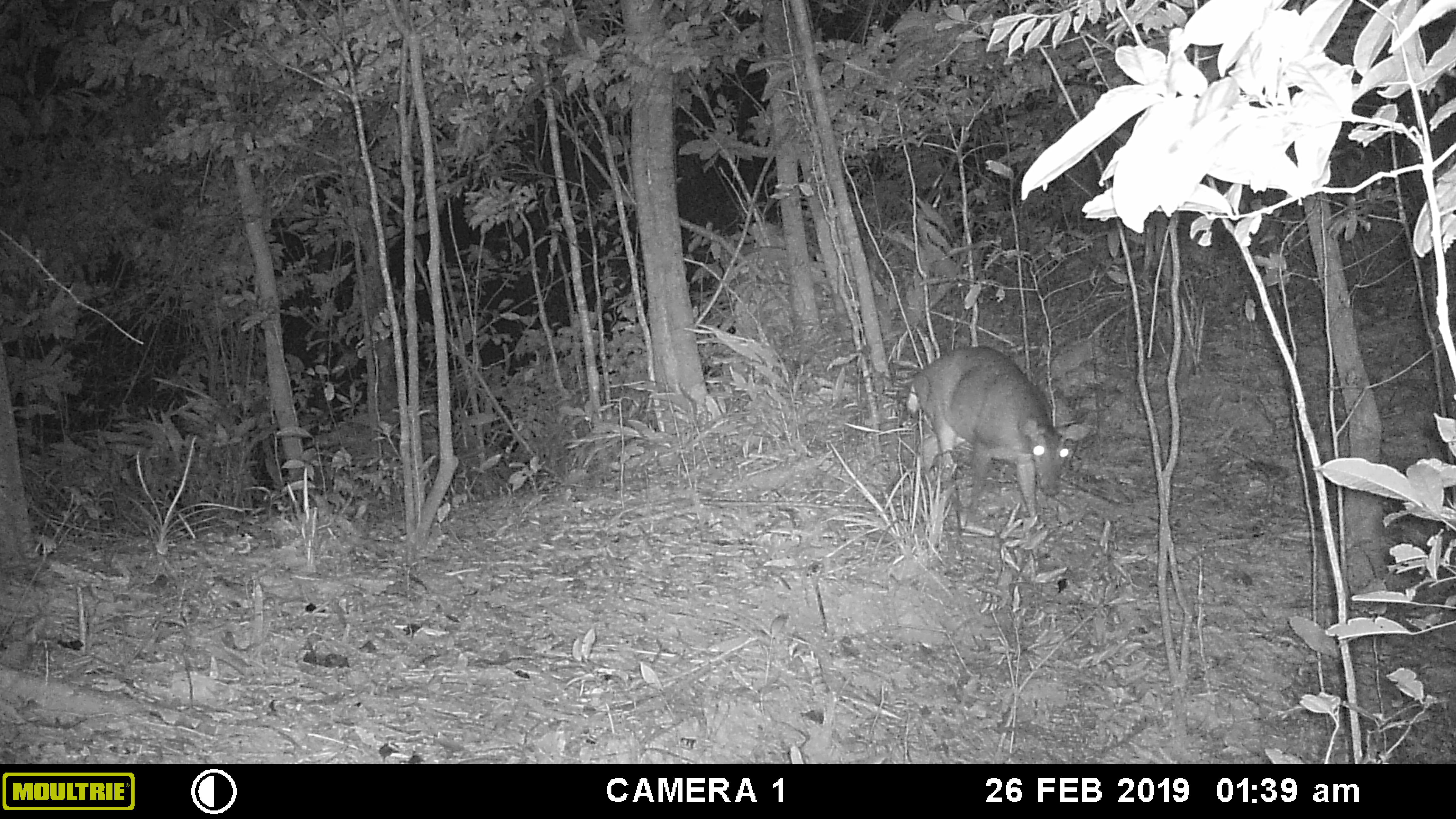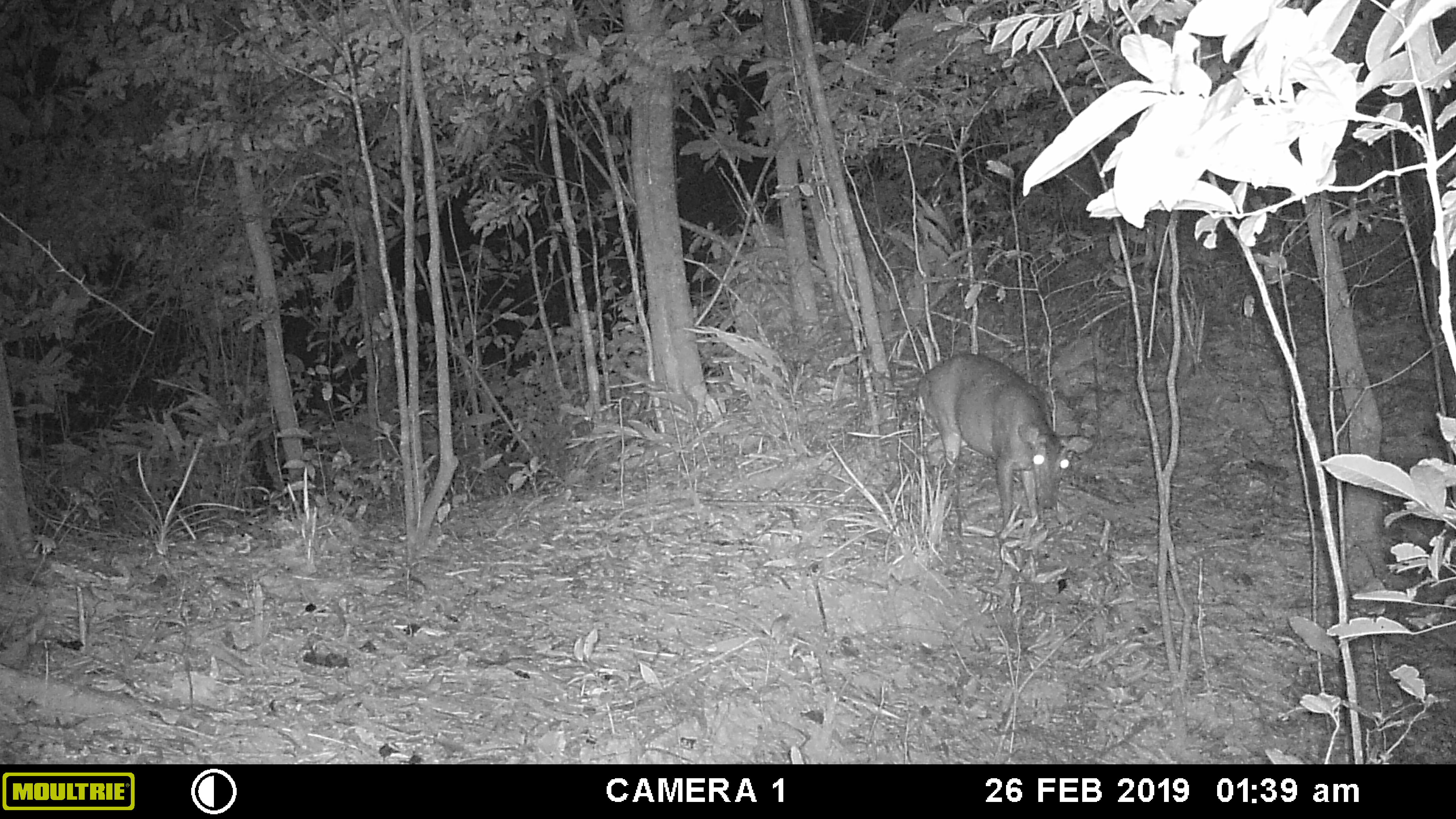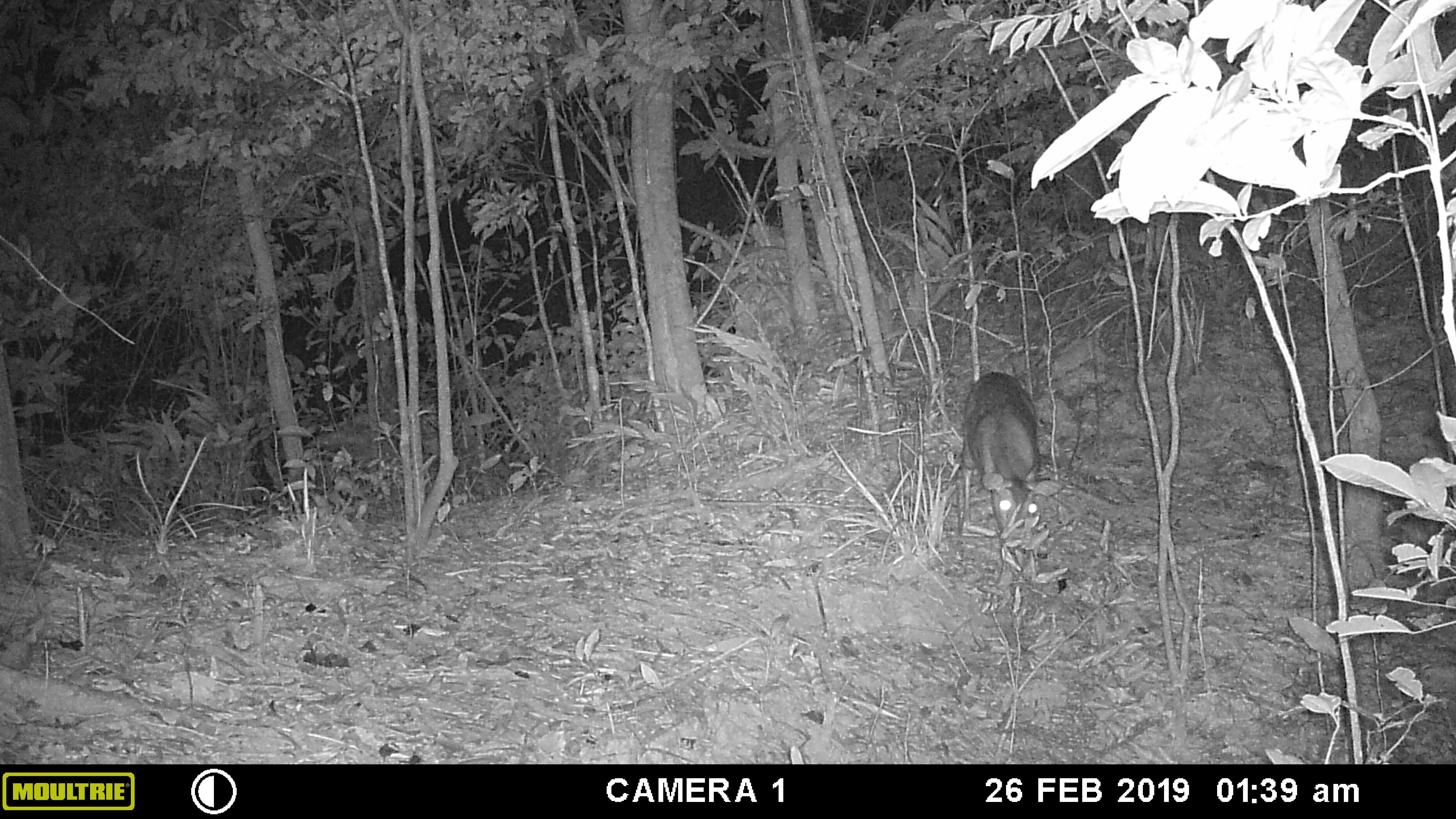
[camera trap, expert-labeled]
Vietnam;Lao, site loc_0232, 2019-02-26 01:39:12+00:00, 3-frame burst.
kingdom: Animalia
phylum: Chordata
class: Mammalia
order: Artiodactyla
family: Cervidae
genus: Muntiacus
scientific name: Muntiacus vuquangensis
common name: large-antlered muntjac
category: large antlered muntjac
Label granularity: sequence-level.